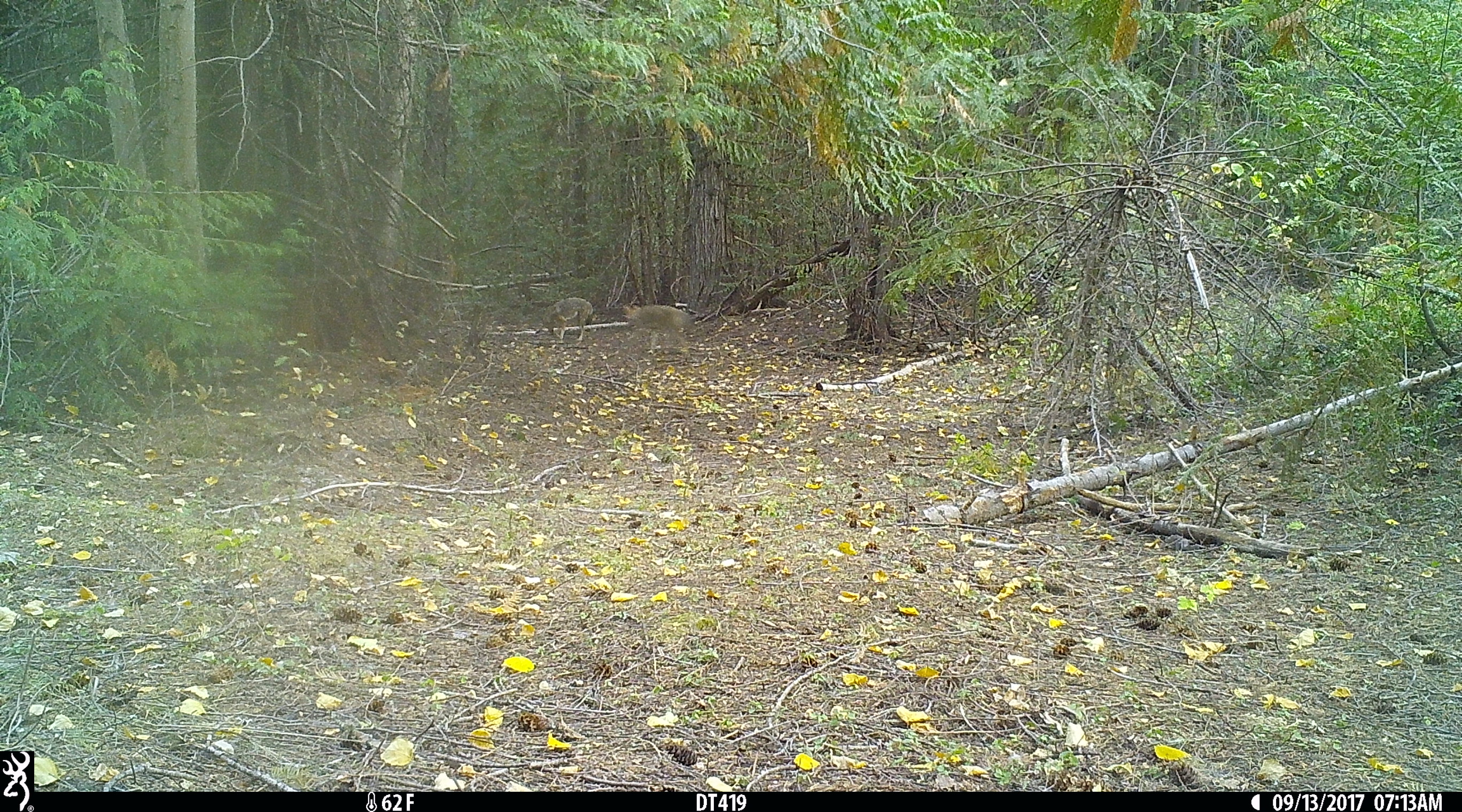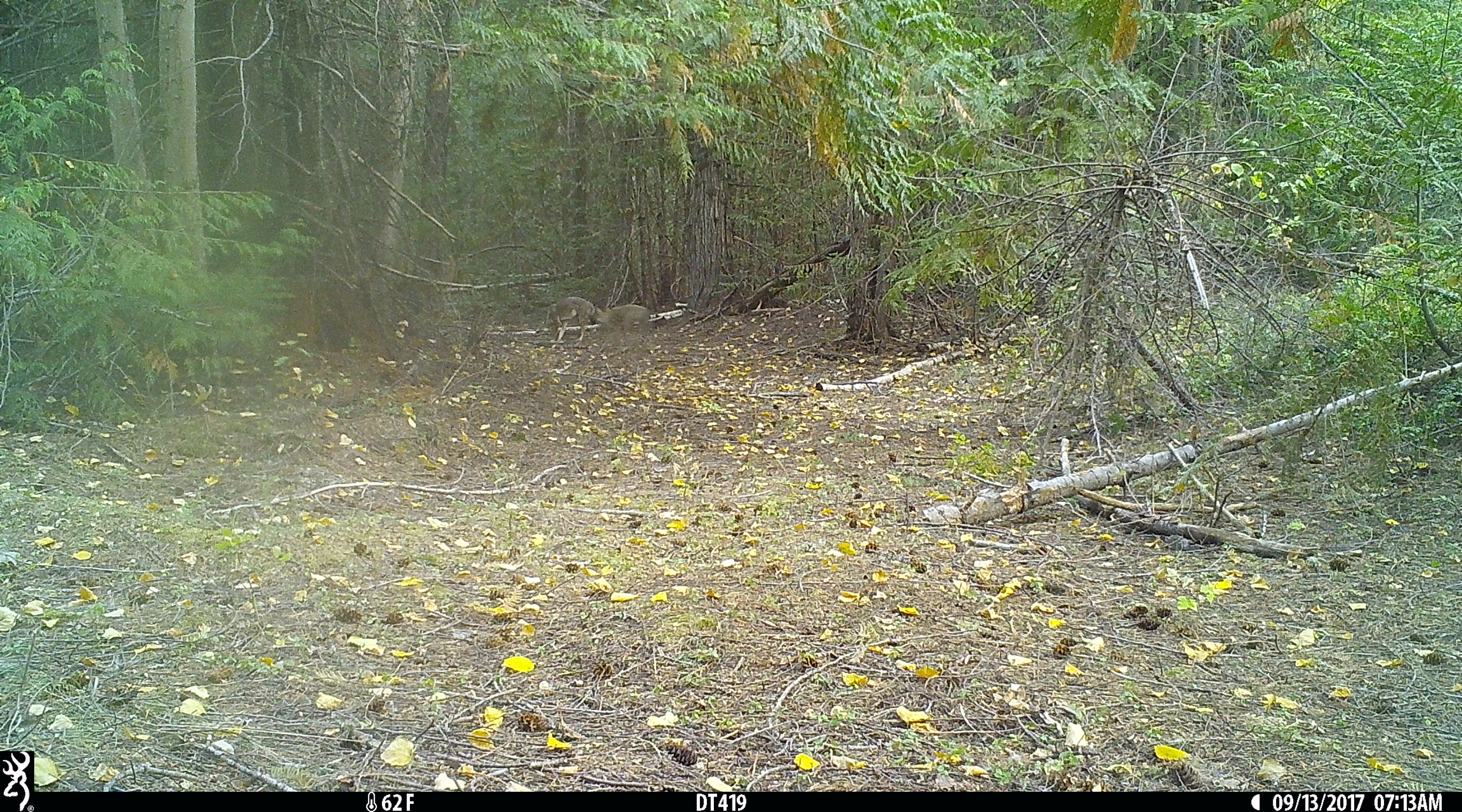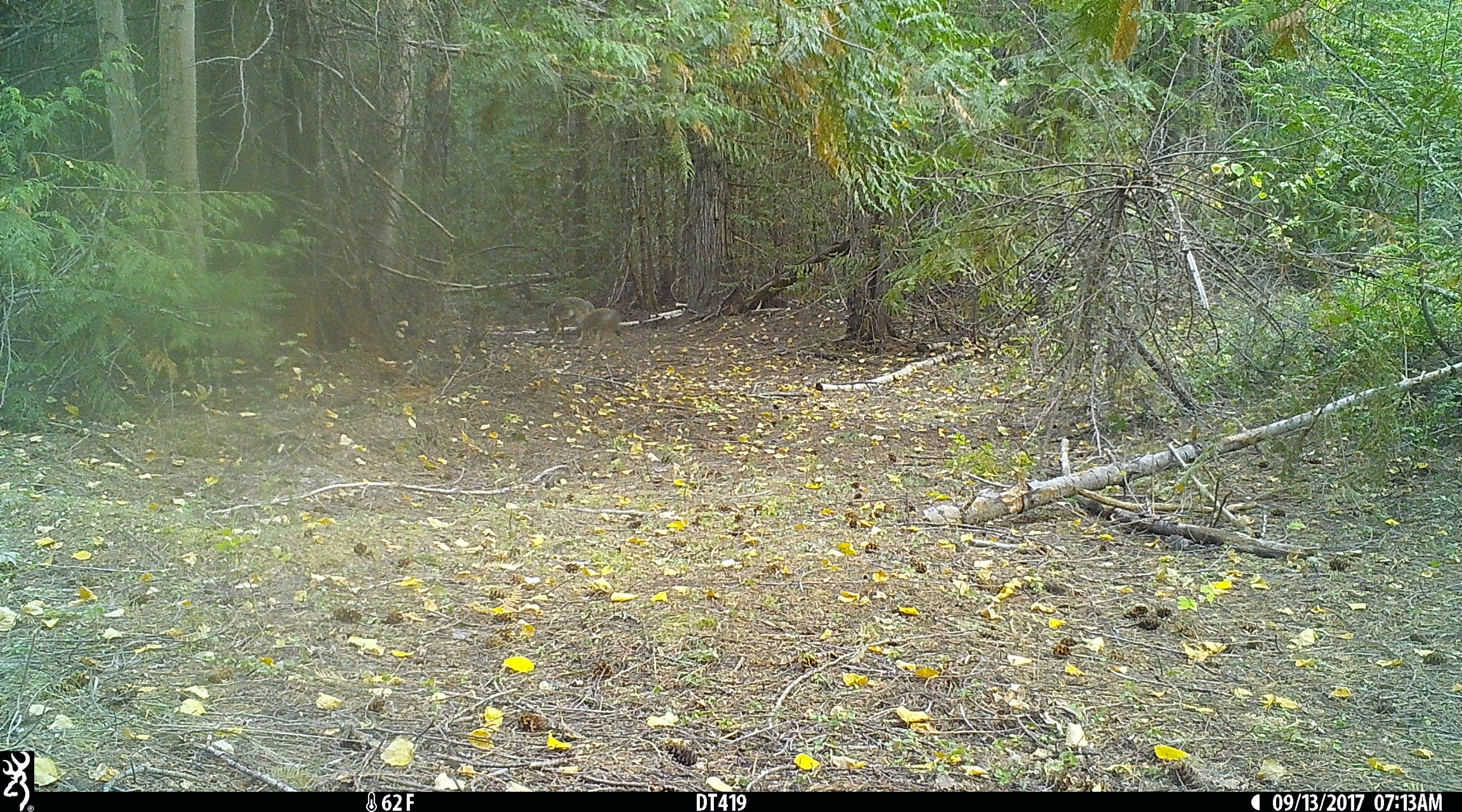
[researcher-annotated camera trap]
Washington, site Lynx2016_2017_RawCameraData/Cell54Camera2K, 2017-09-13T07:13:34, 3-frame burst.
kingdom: Animalia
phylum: Chordata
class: Mammalia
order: Carnivora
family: Canidae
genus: Canis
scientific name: Canis latrans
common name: coyote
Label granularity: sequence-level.